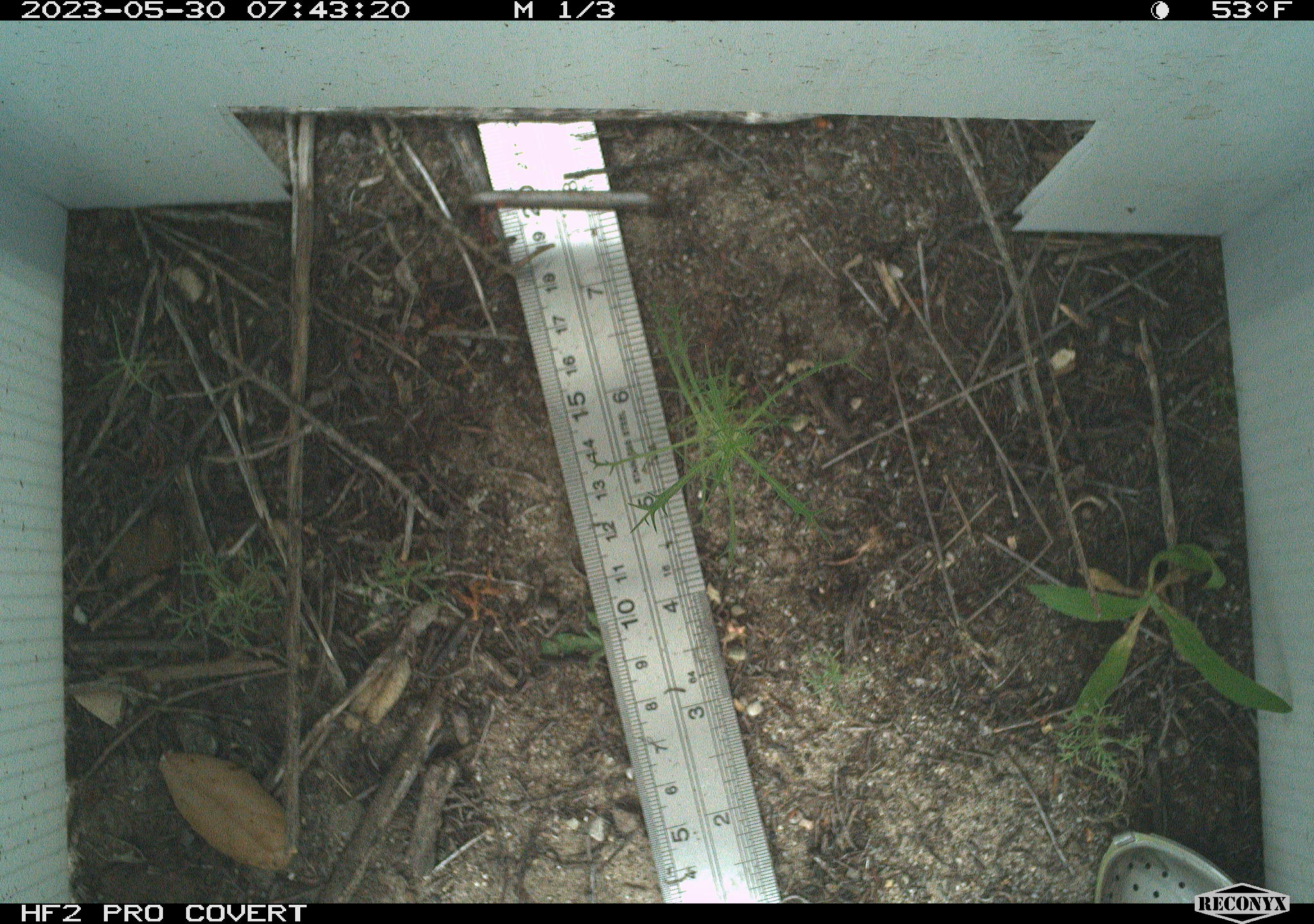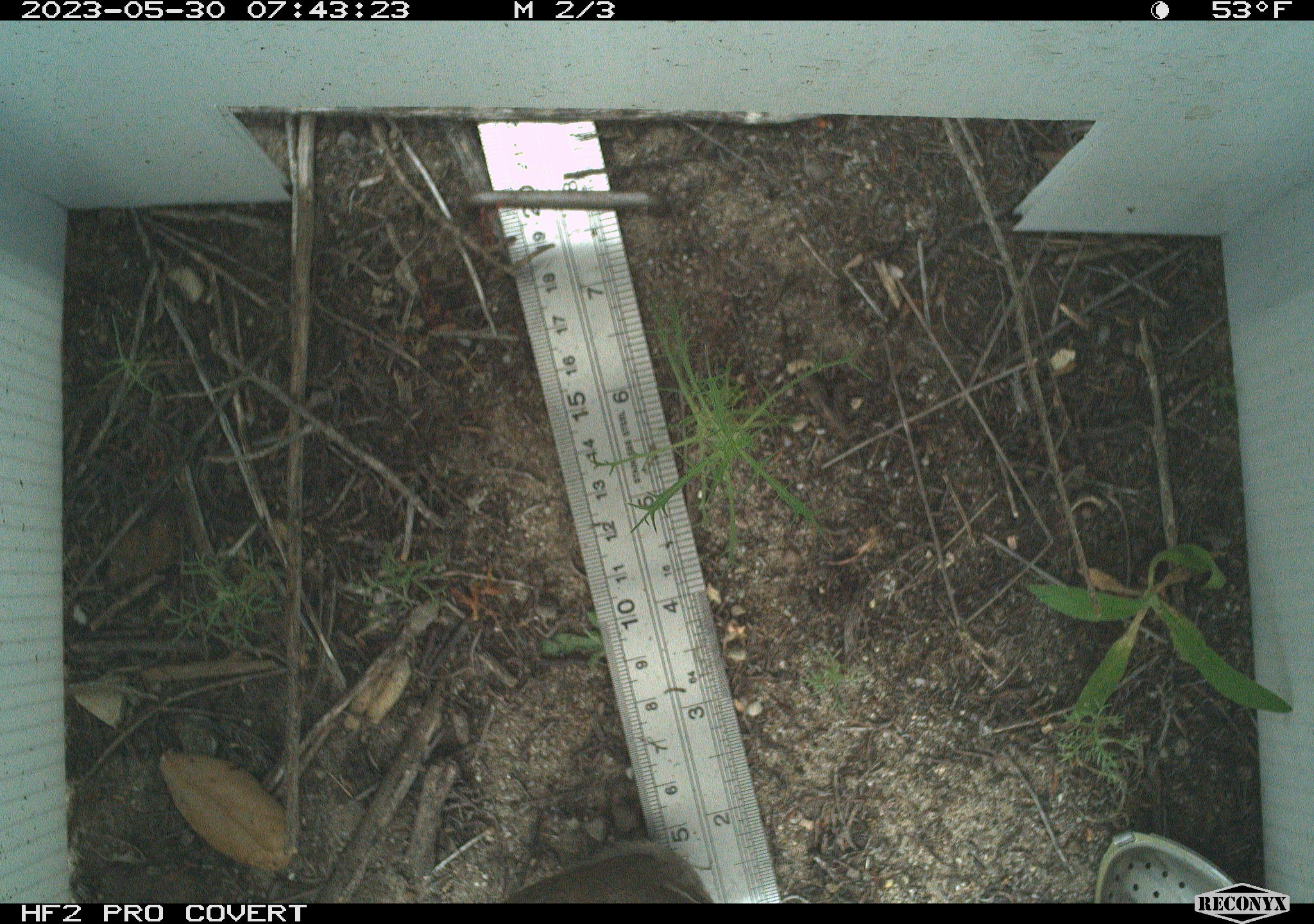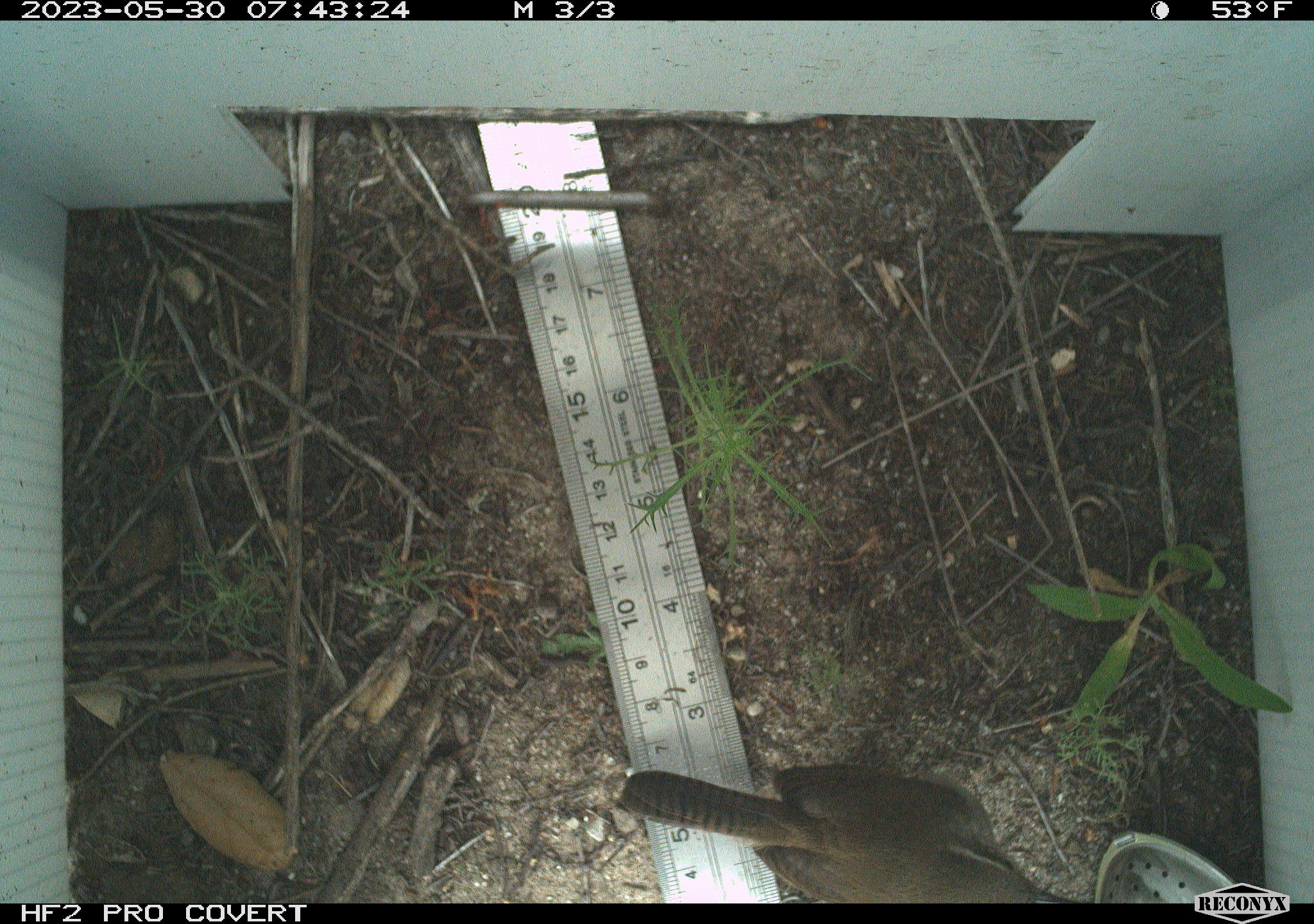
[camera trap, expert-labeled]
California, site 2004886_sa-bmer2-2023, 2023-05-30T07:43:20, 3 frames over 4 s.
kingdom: Animalia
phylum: Chordata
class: Aves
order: Passeriformes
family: Troglodytidae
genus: Thryomanes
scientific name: Thryomanes bewickii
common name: bewick's wren